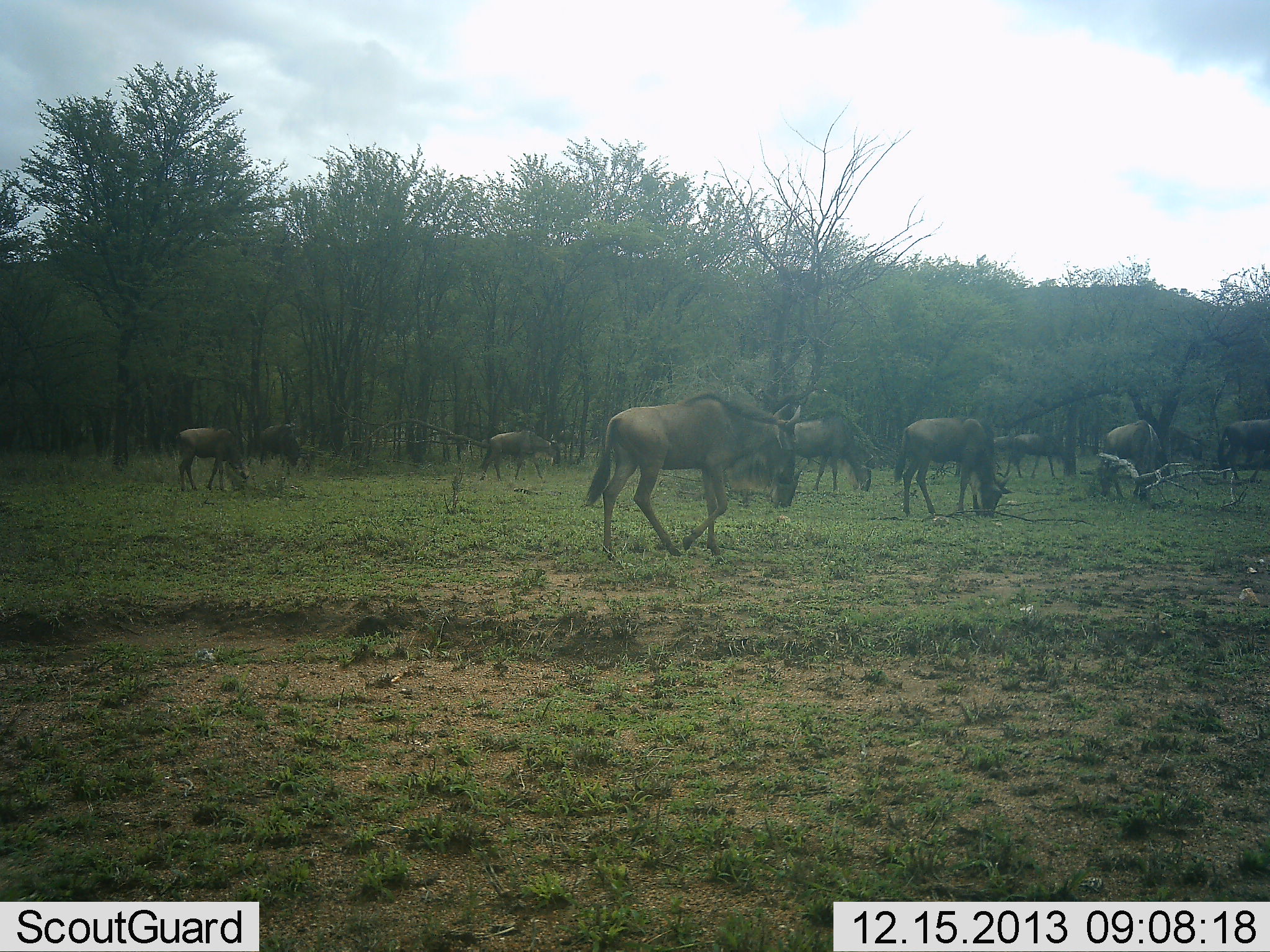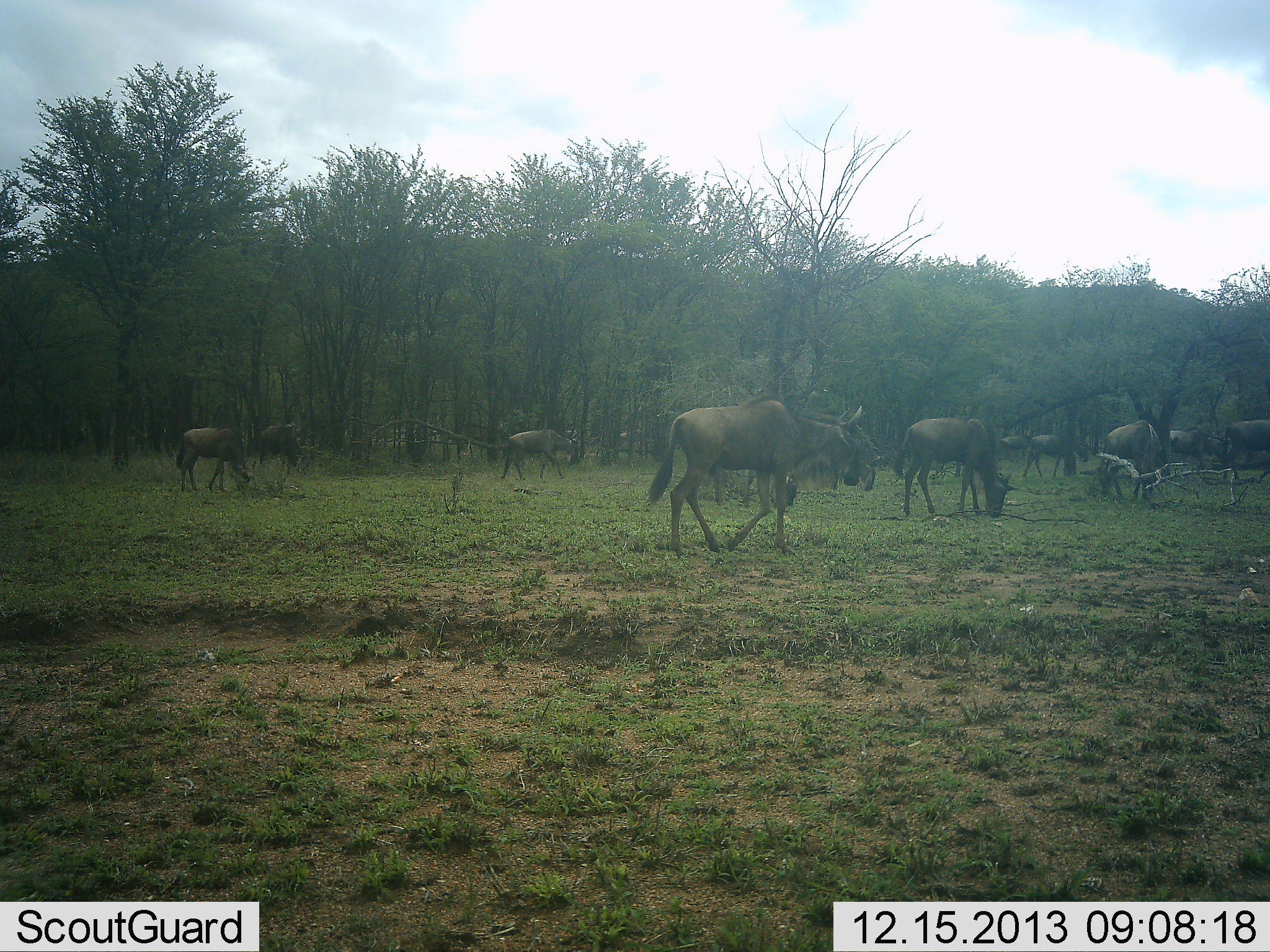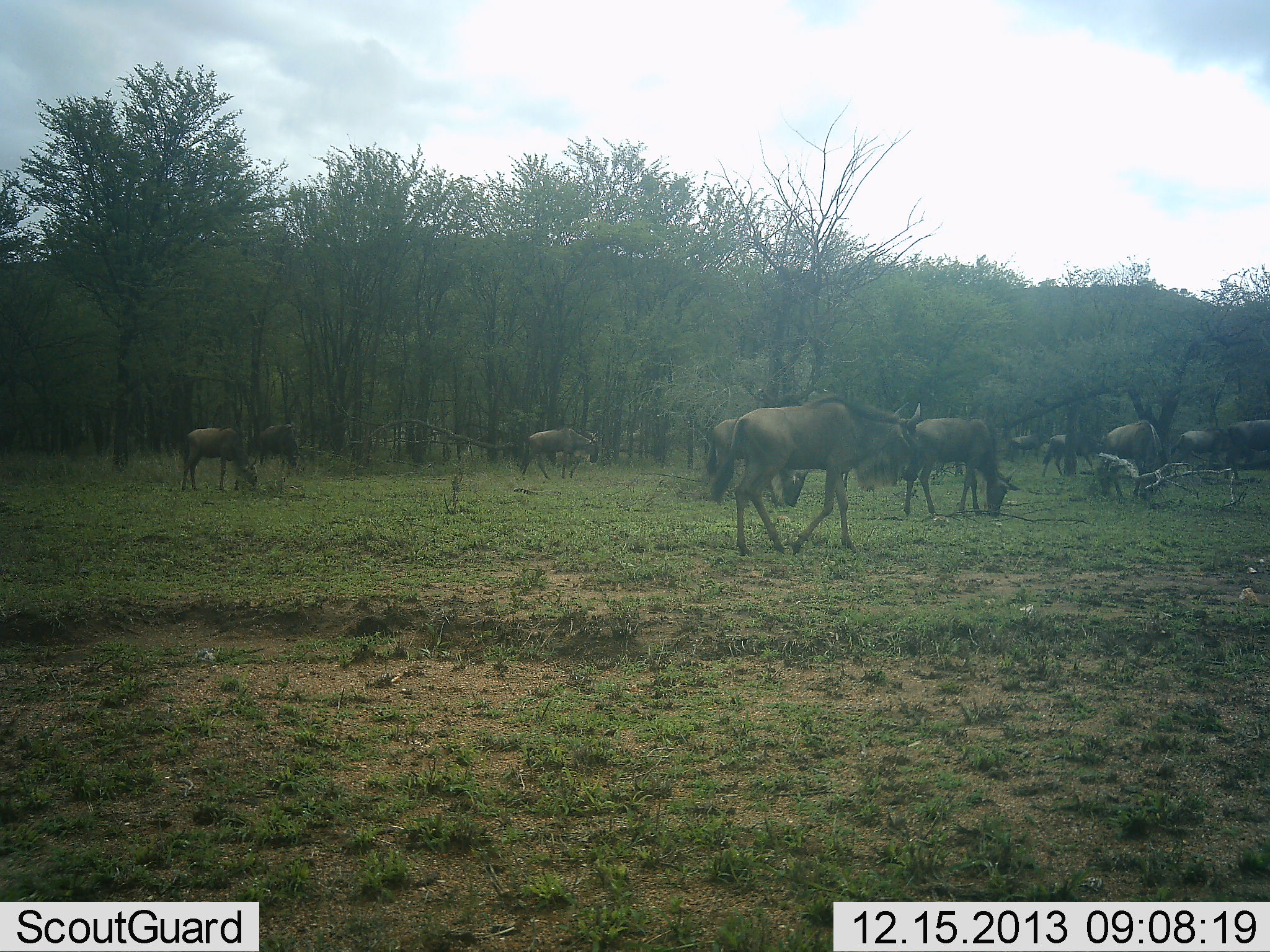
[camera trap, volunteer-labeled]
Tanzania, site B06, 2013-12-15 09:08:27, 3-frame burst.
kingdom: Animalia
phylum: Chordata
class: Mammalia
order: Artiodactyla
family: Bovidae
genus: Connochaetes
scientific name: Connochaetes taurinus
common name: blue wildebeest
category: wildebeest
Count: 11-50.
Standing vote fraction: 30%.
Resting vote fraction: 0%.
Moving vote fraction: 80%.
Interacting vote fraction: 0%.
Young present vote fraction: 0%.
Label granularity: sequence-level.